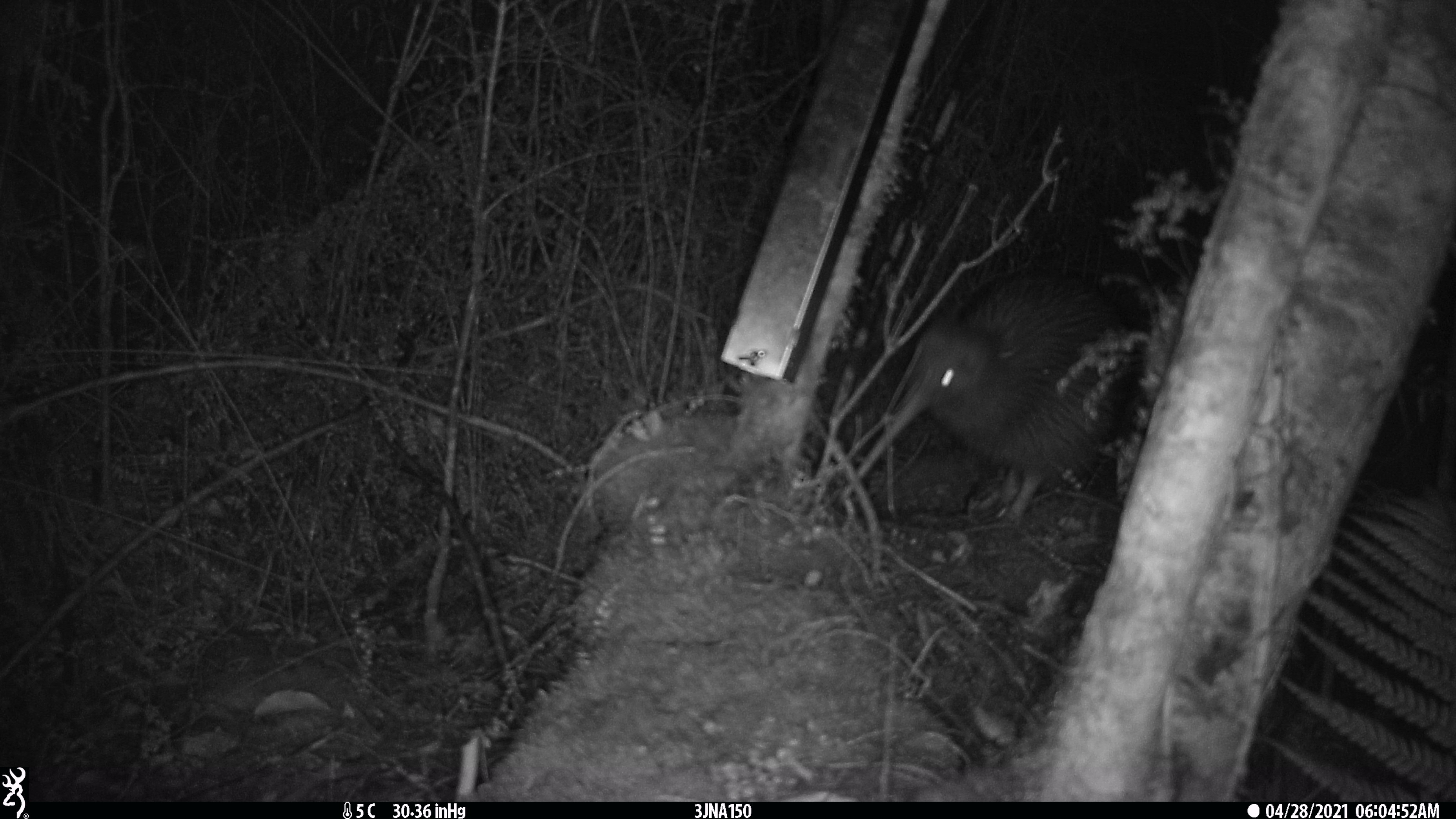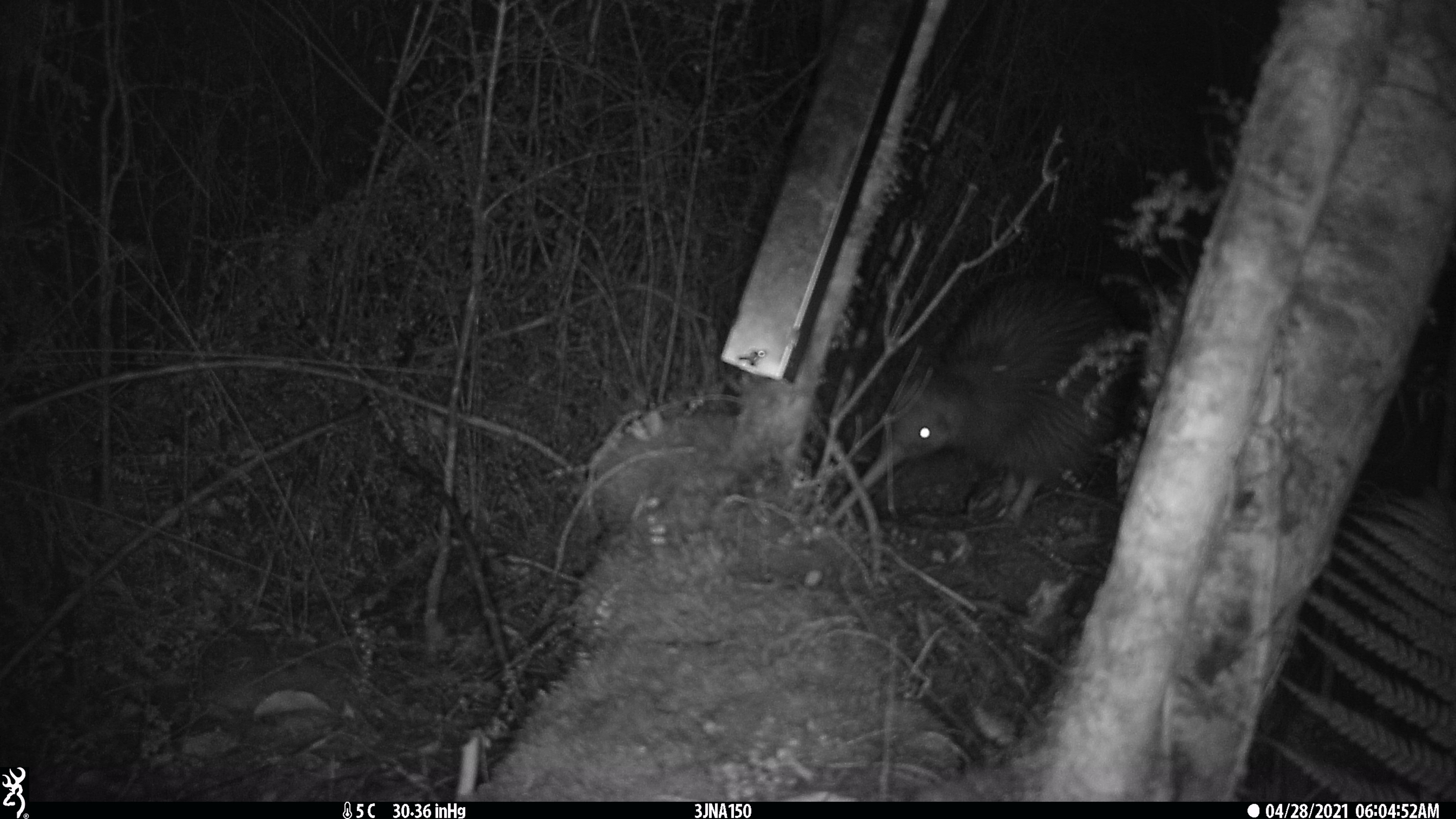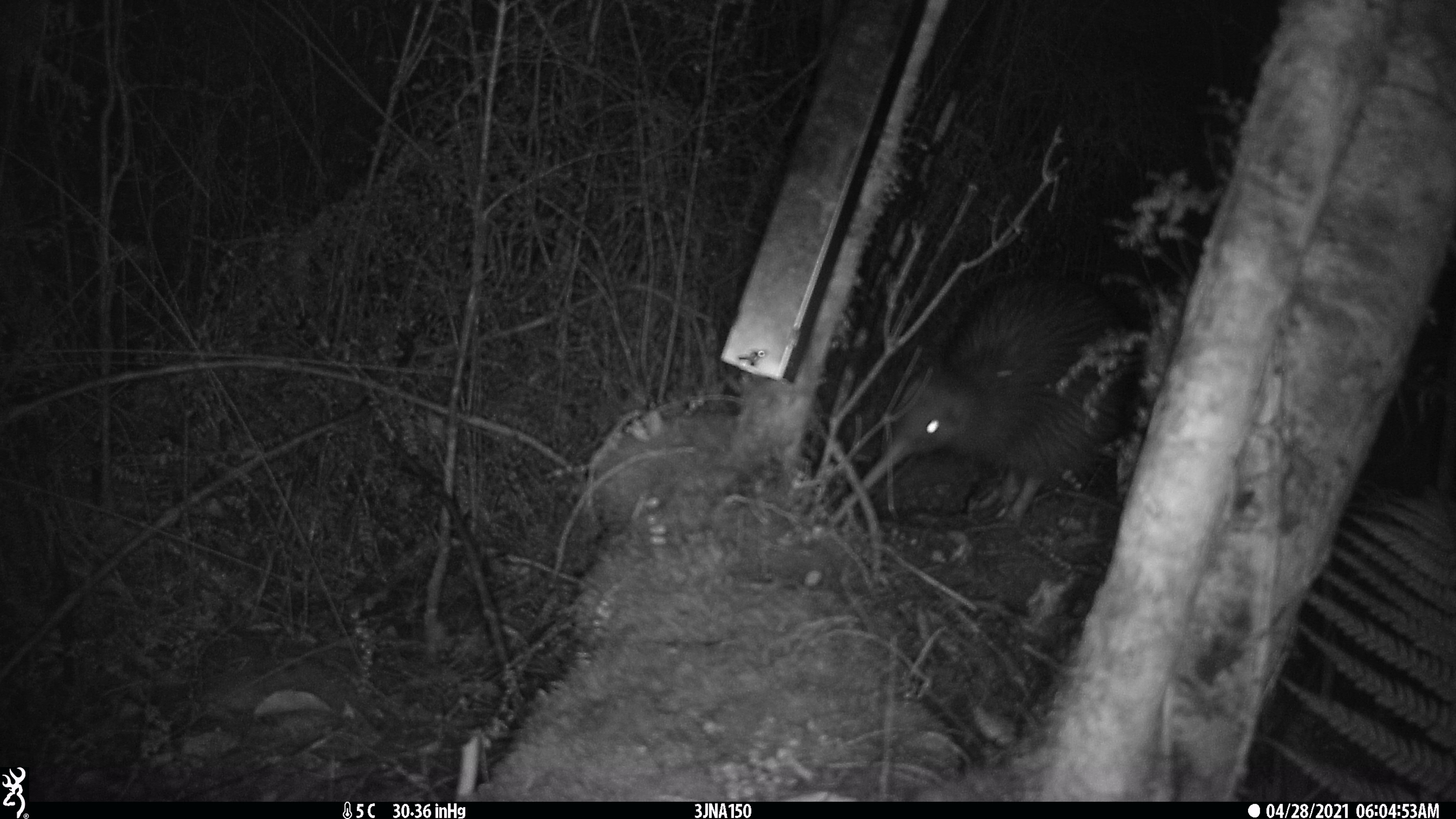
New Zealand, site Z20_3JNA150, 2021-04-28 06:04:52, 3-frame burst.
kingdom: Animalia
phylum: Chordata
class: Aves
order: Apterygiformes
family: Apterygidae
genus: Apteryx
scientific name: Apteryx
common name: kiwi